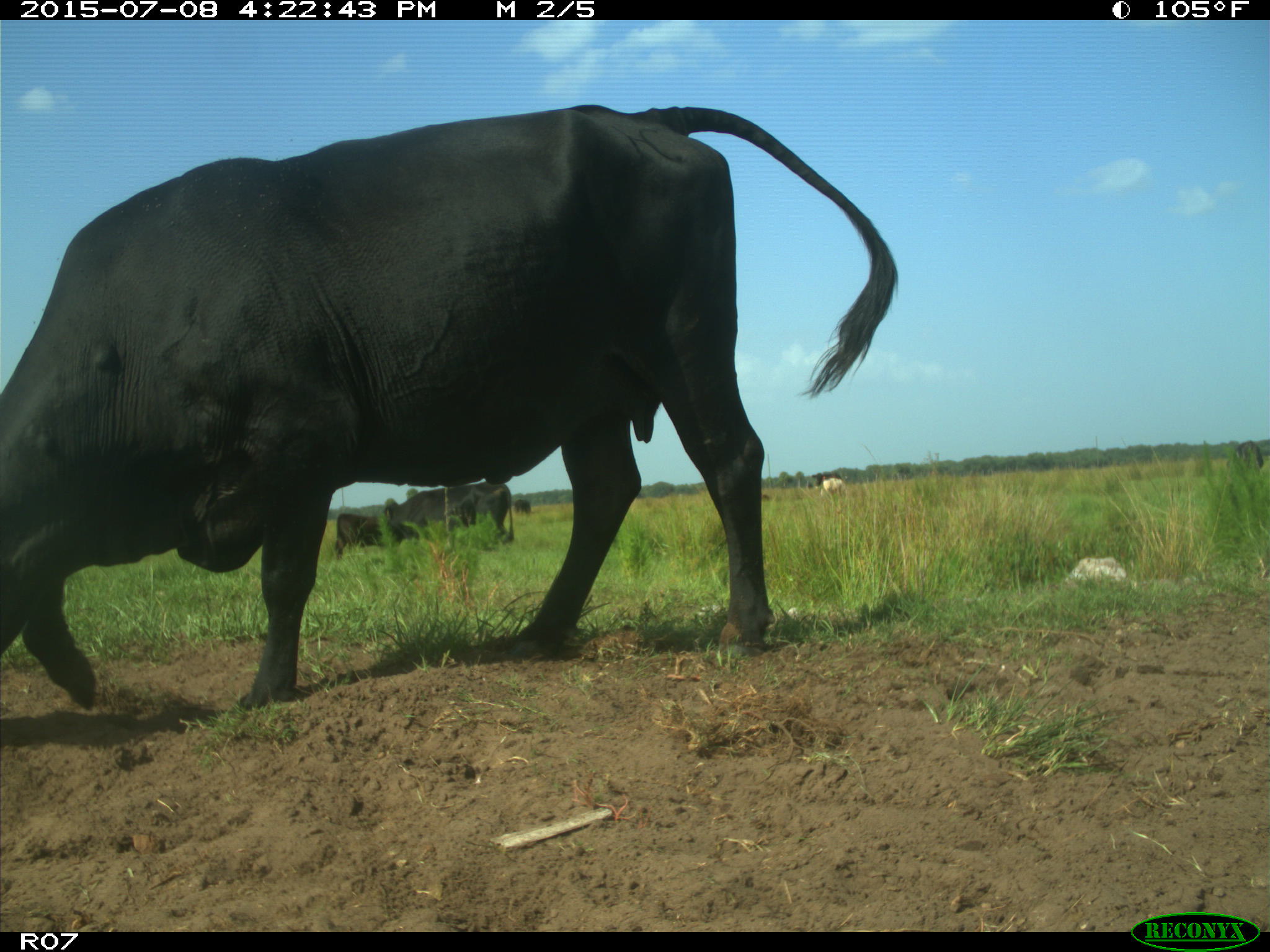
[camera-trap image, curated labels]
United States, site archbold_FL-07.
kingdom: Animalia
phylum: Chordata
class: Mammalia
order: Artiodactyla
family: Bovidae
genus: Bos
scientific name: Bos taurus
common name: domestic cow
Bos taurus (domestic cow).